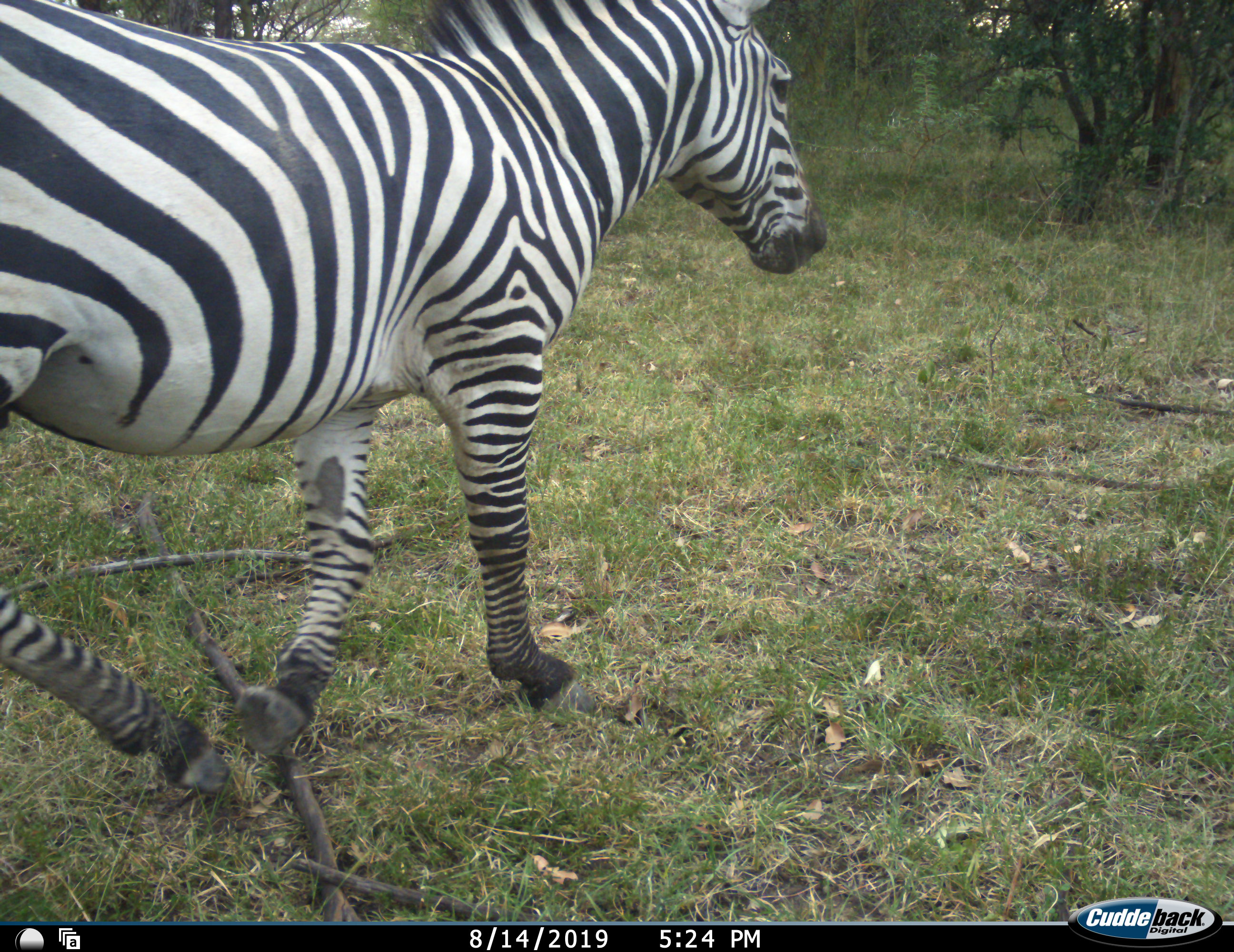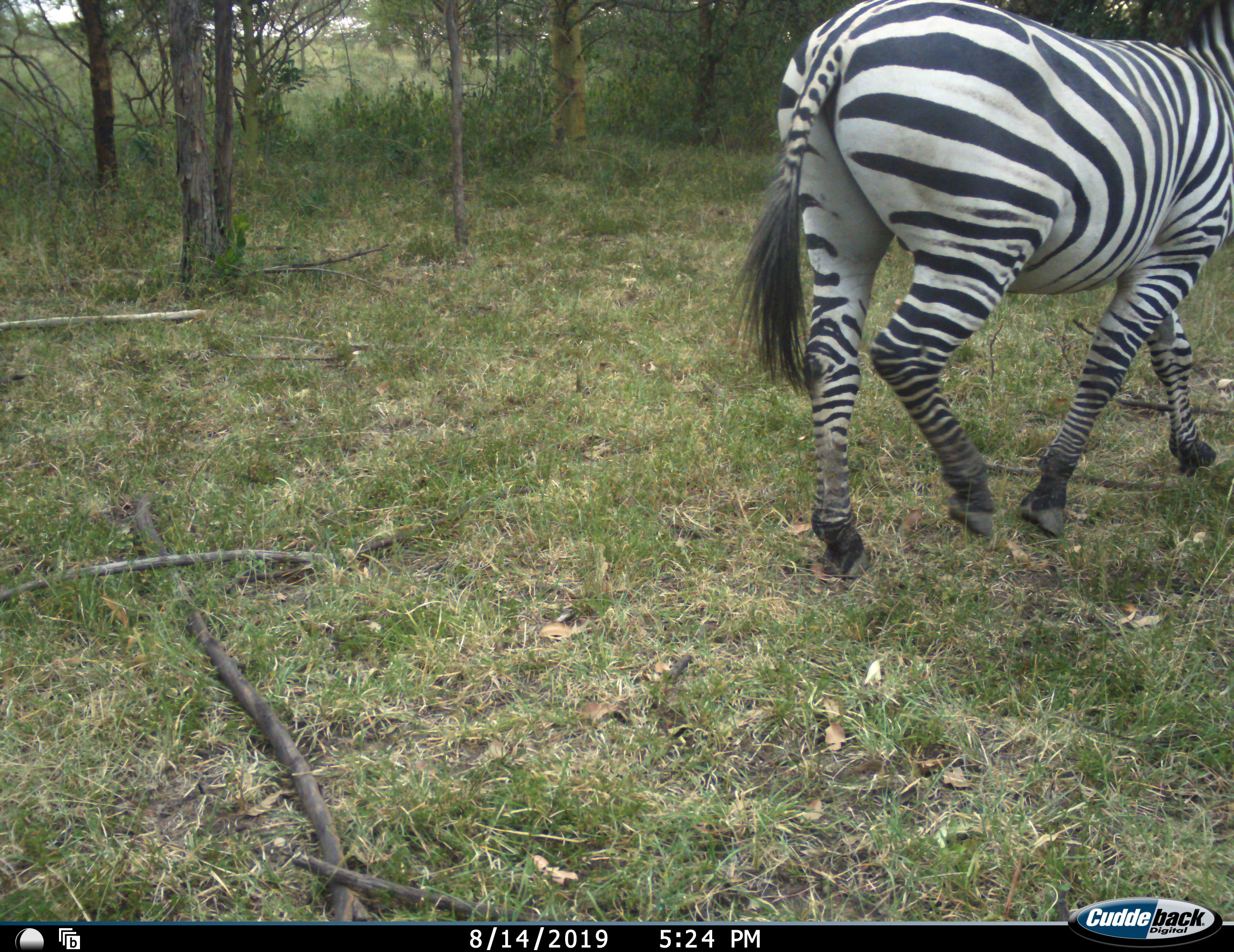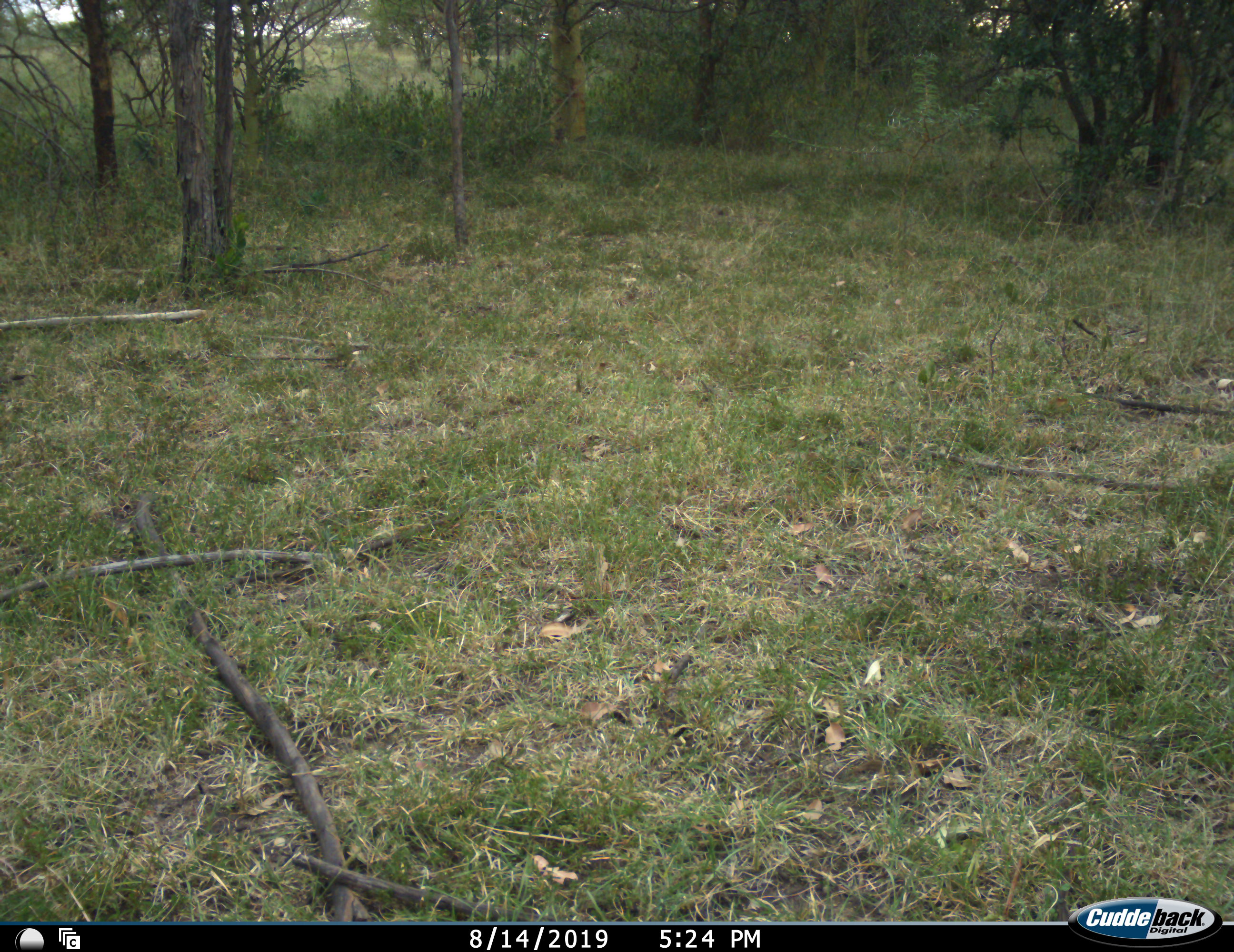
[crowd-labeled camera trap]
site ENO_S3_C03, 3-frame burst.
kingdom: Animalia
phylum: Chordata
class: Mammalia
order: Perissodactyla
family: Equidae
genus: Equus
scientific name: Equus quagga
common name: plains zebra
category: zebraplains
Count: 1.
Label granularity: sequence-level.